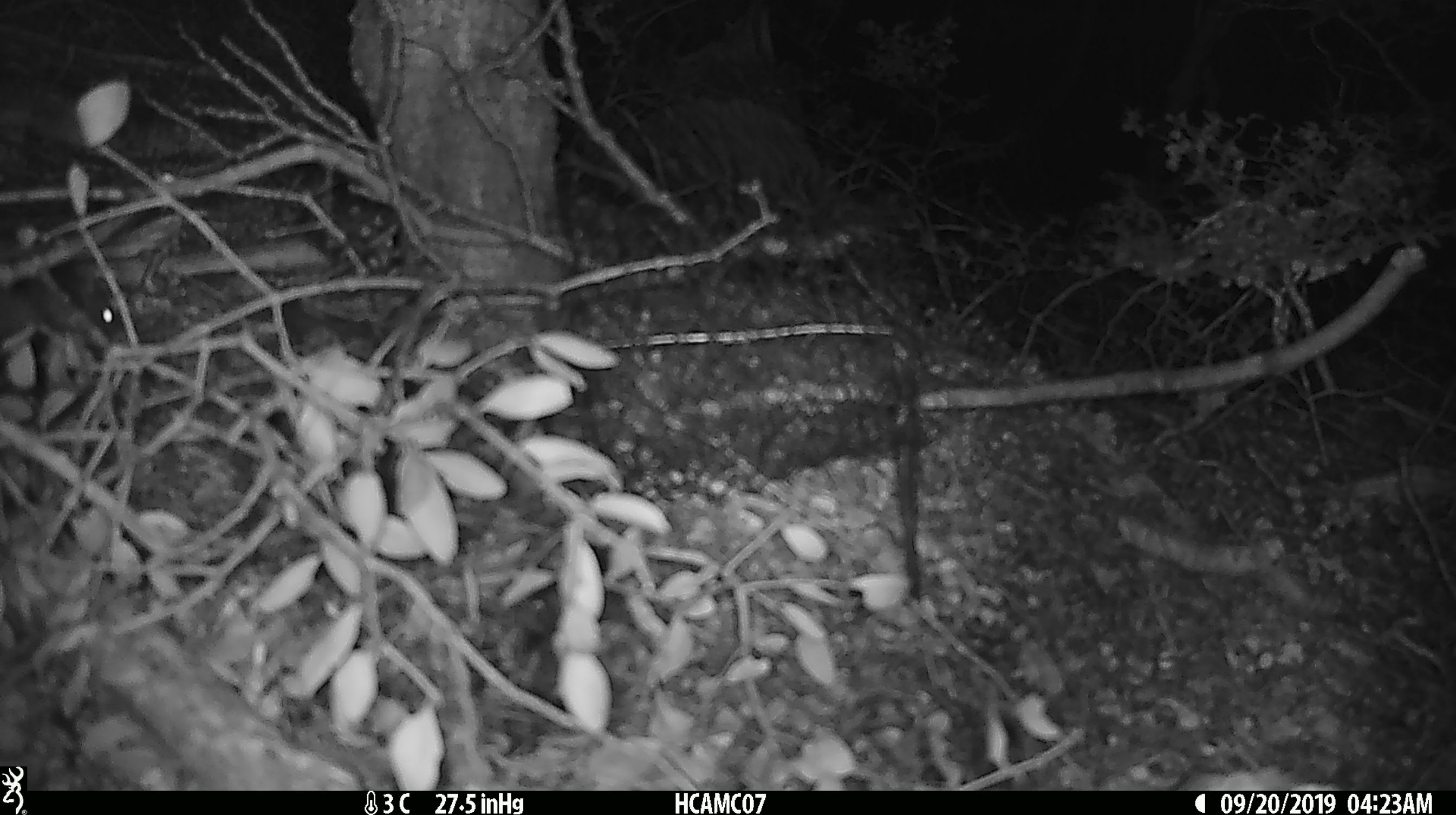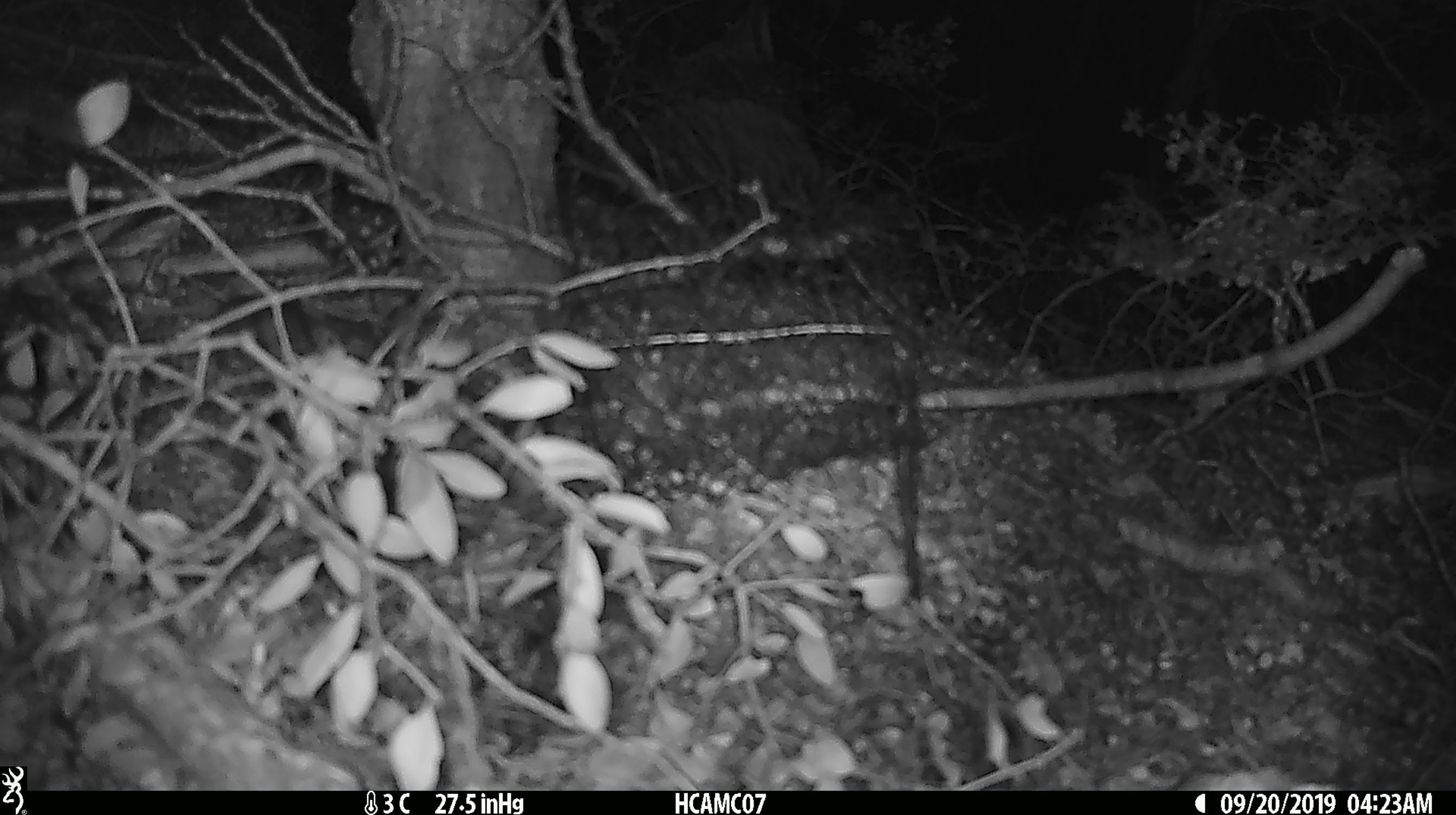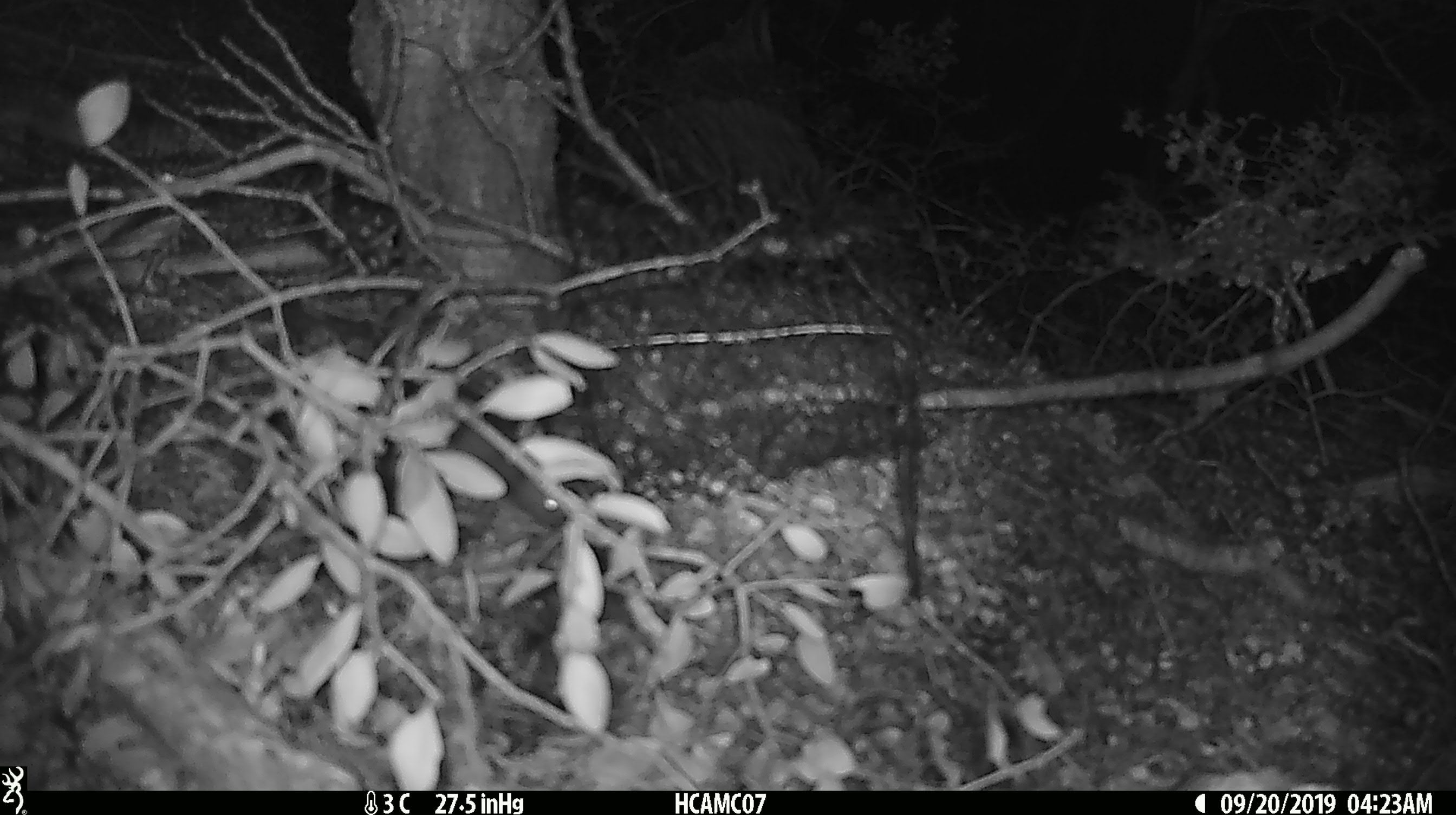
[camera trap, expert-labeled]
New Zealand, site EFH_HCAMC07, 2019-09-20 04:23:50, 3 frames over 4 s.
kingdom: Animalia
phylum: Chordata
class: Mammalia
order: Rodentia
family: Muridae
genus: Mus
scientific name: Mus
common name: mouse